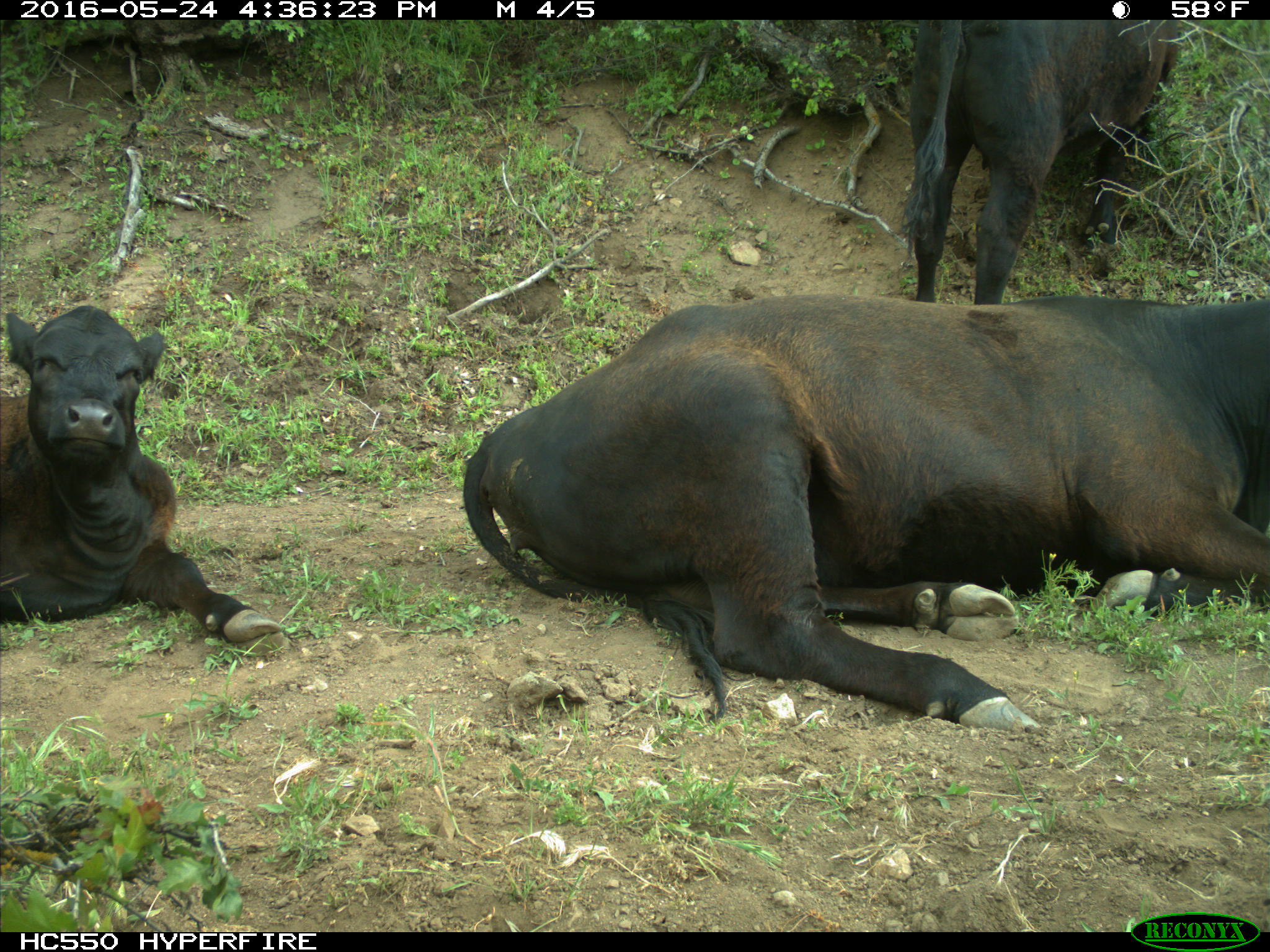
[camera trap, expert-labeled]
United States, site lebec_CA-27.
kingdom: Animalia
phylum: Chordata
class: Mammalia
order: Artiodactyla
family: Bovidae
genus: Bos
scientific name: Bos taurus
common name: domestic cow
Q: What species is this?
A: Bos taurus (domestic cow).